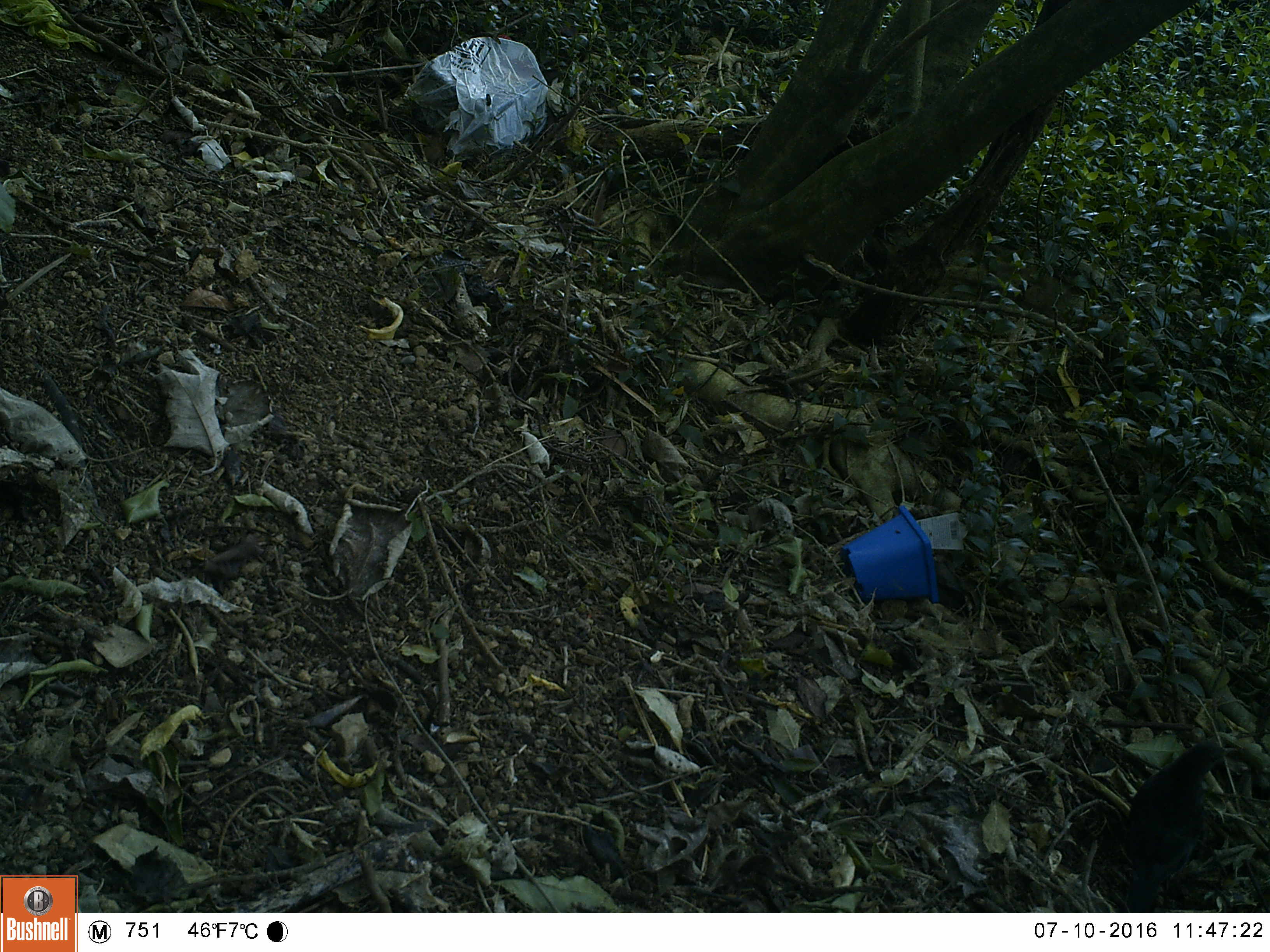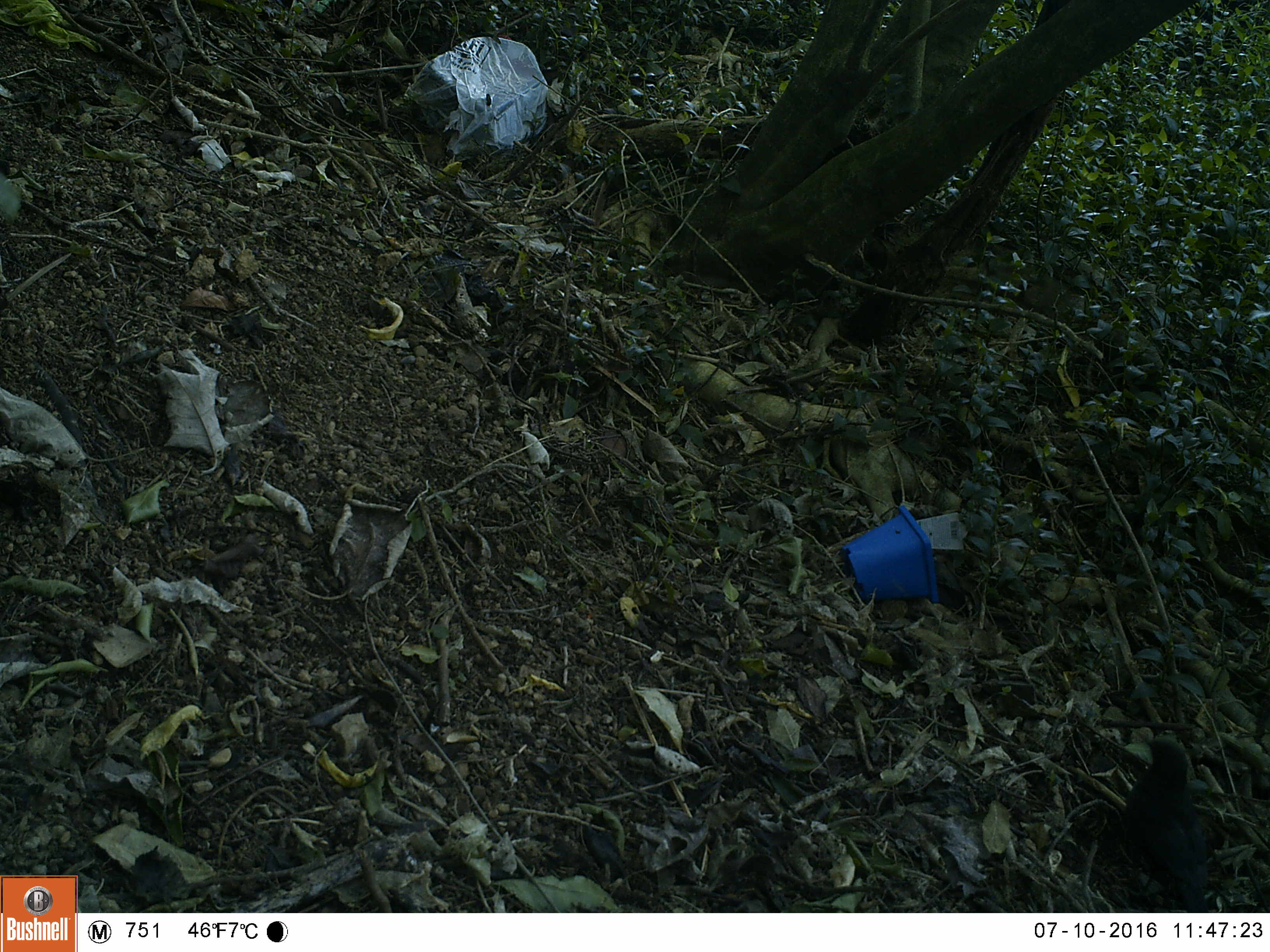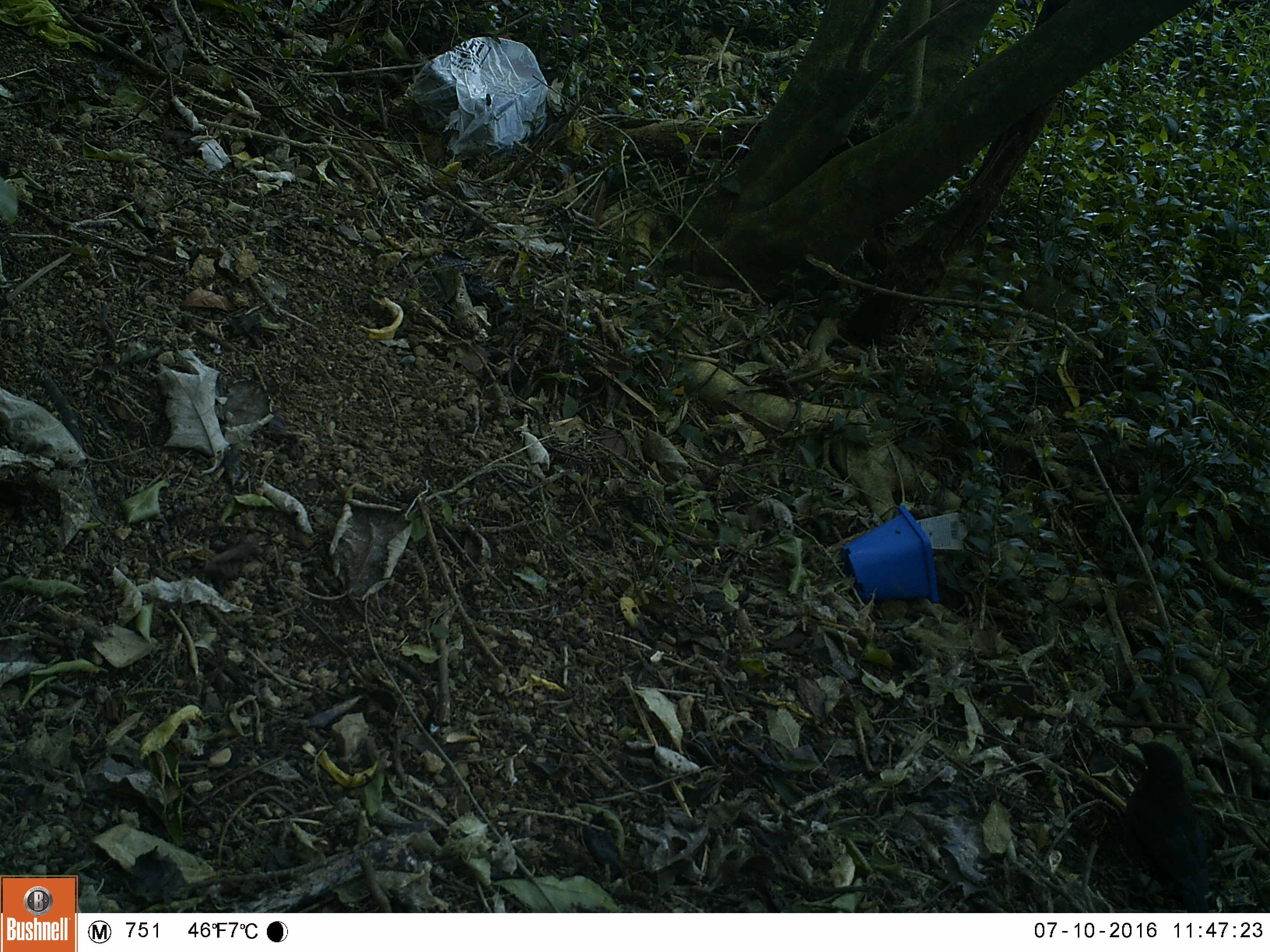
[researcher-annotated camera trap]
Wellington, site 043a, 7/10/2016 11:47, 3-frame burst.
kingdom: Animalia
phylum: Chordata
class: Aves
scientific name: Aves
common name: bird